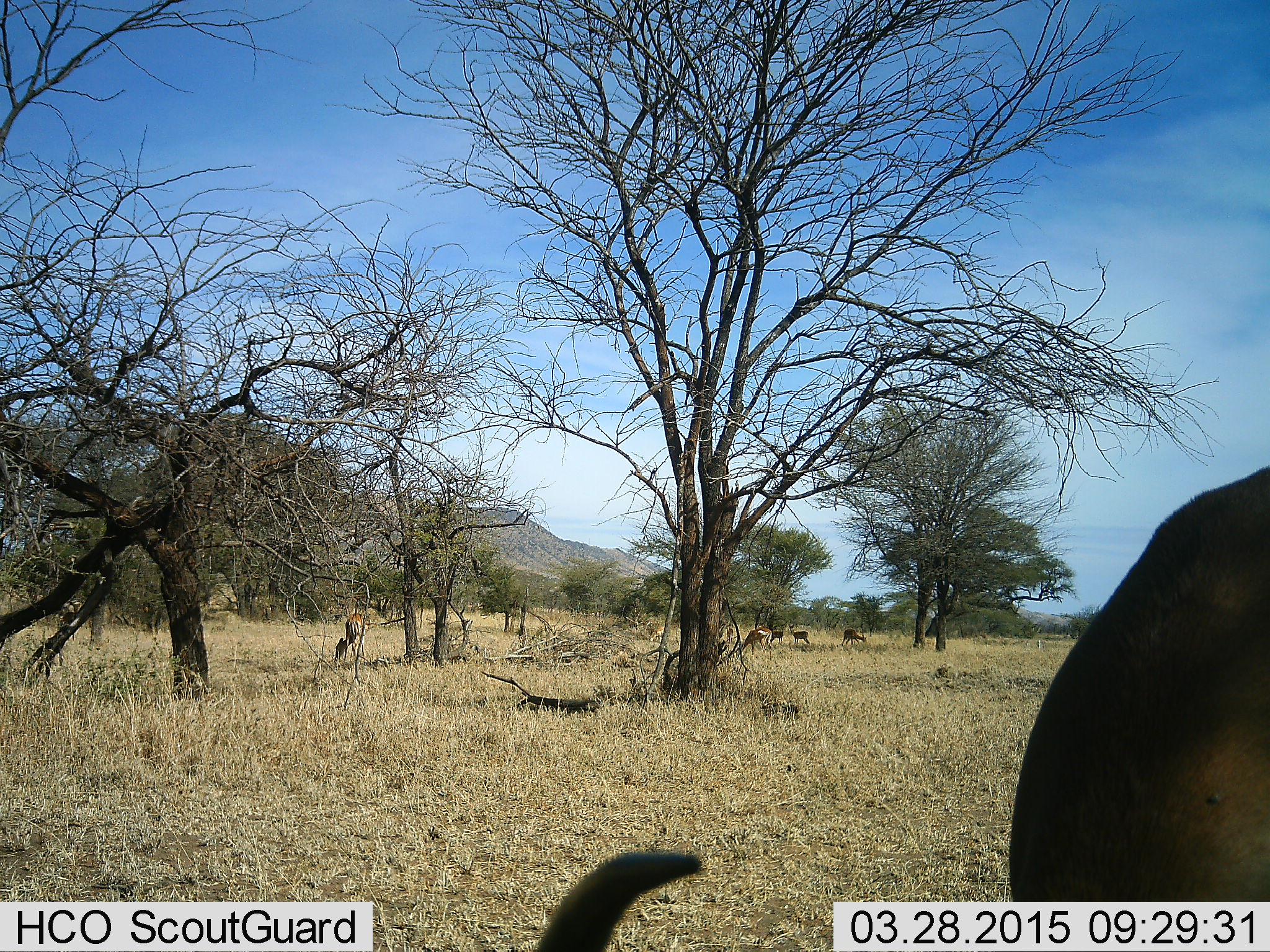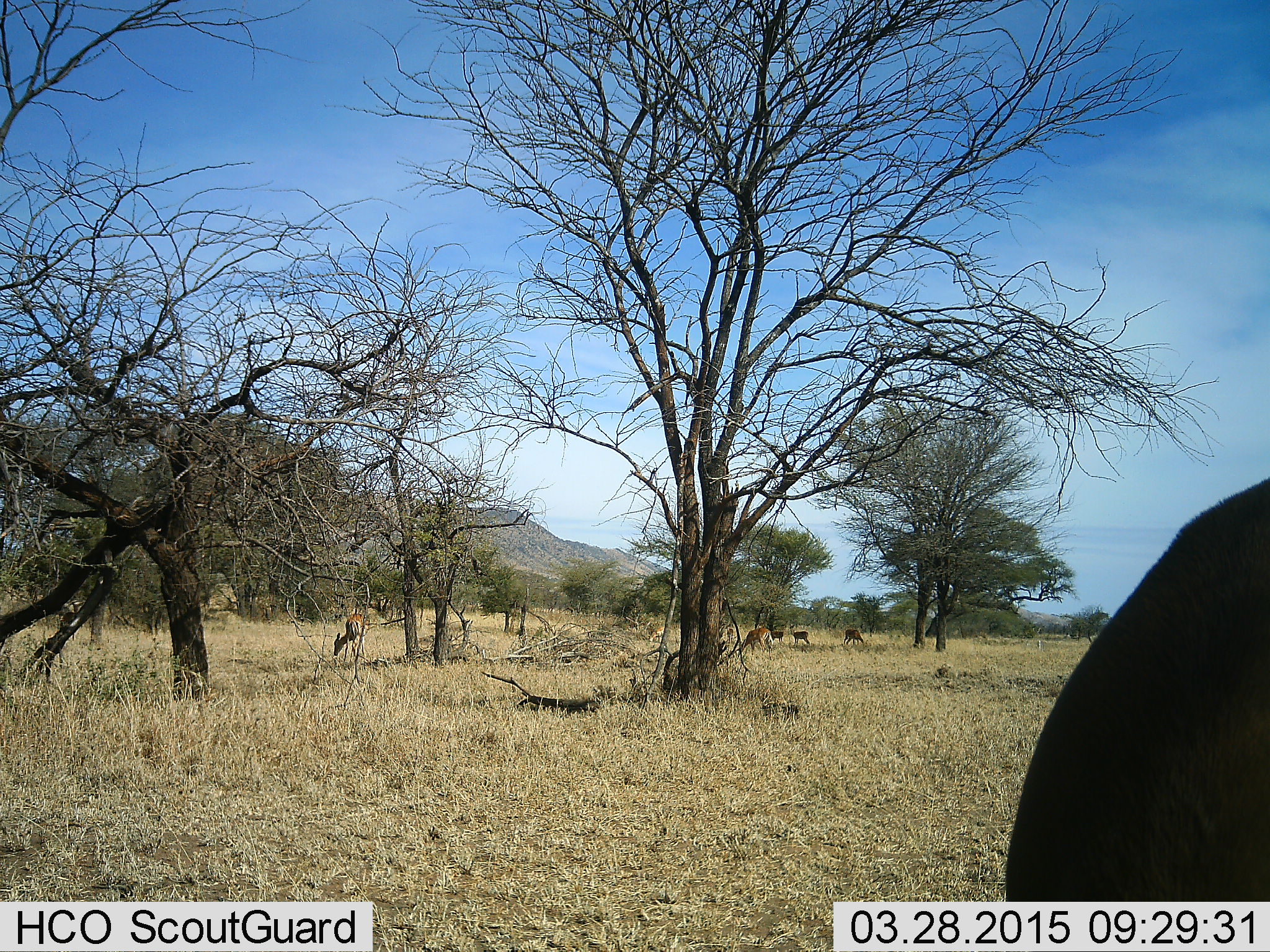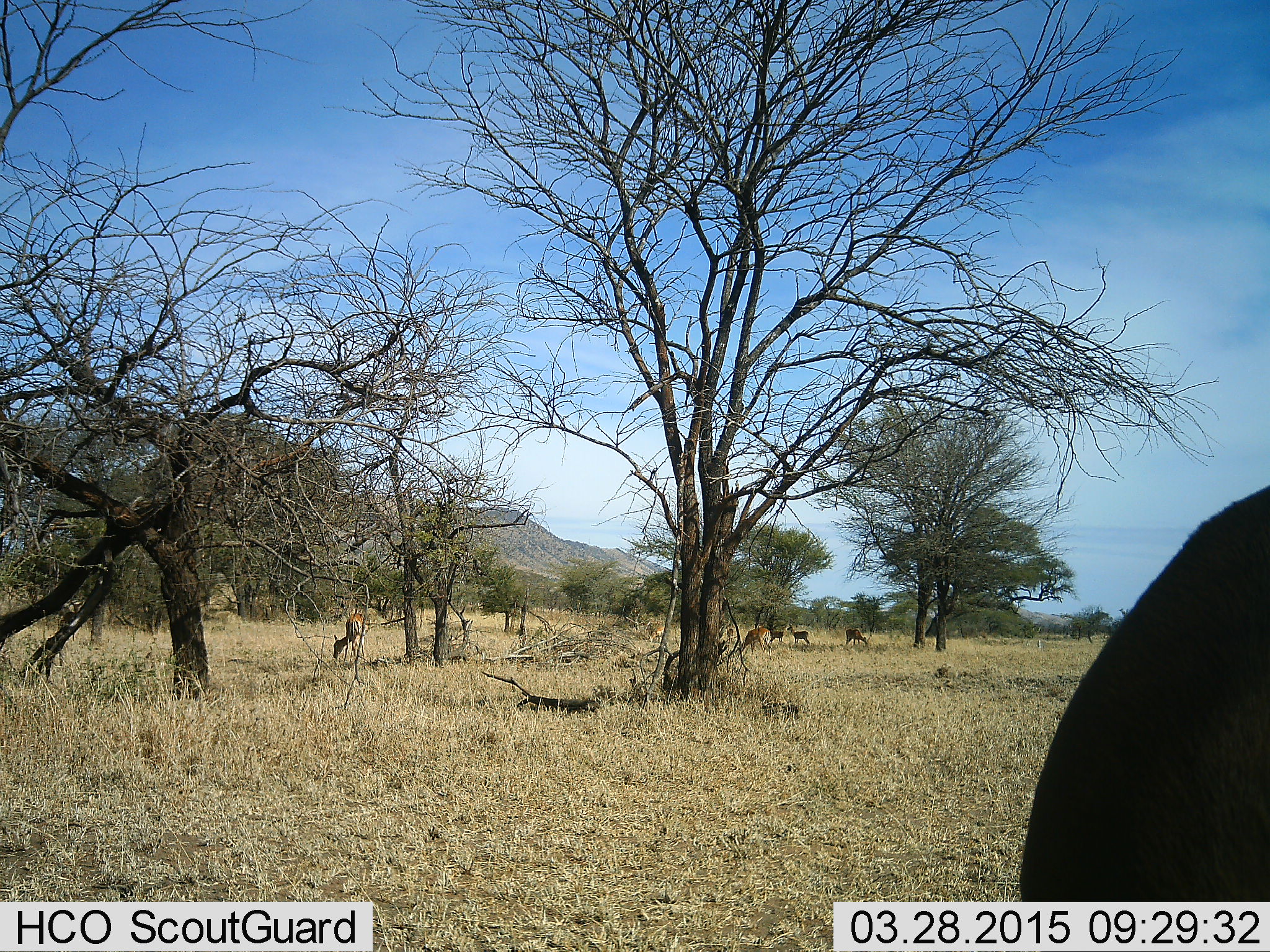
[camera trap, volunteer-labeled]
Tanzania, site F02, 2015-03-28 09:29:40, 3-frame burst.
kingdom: Animalia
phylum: Chordata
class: Mammalia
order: Artiodactyla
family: Bovidae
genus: Aepyceros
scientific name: Aepyceros melampus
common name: impala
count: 6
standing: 83%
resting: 0%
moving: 0%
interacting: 0%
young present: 0%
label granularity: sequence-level